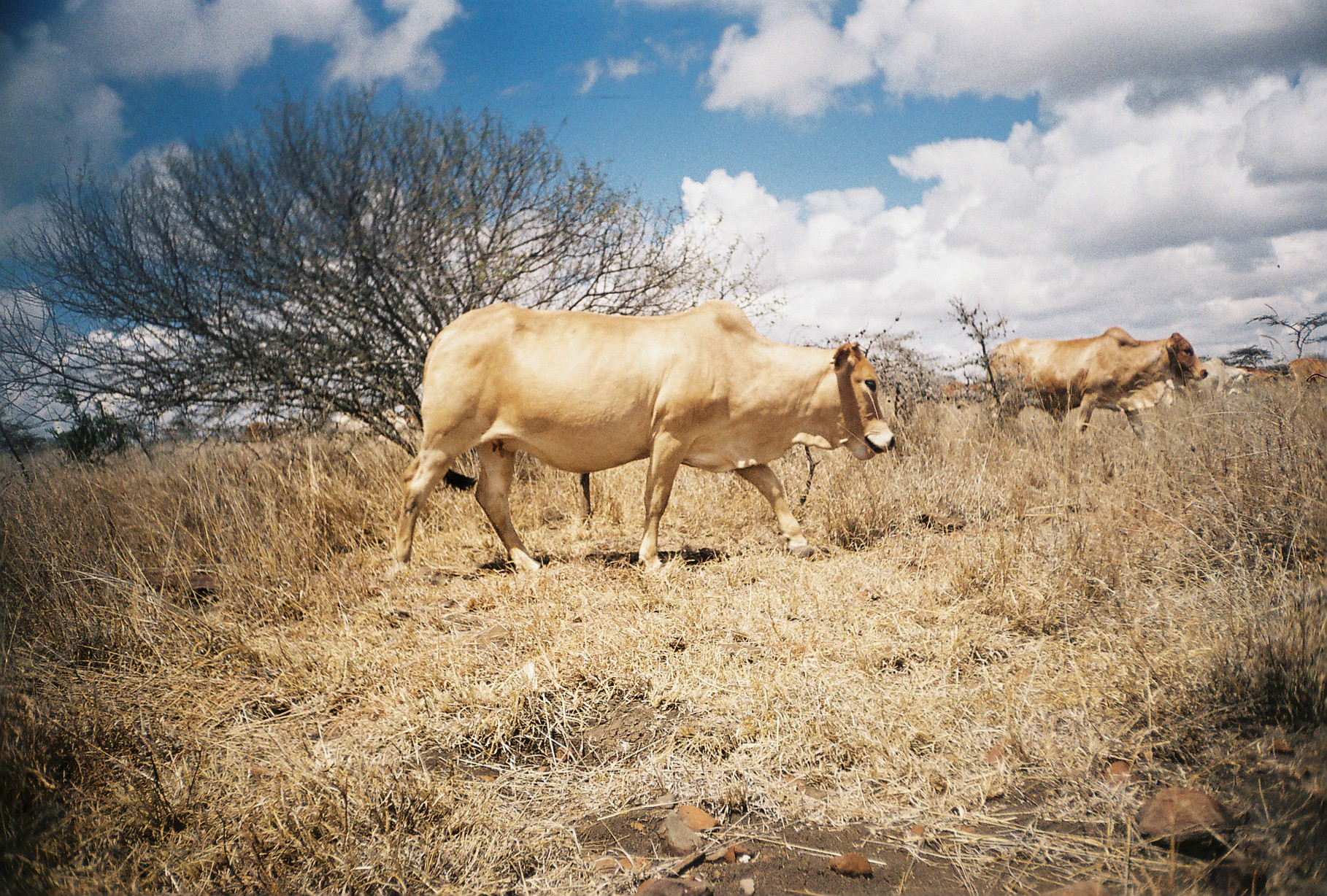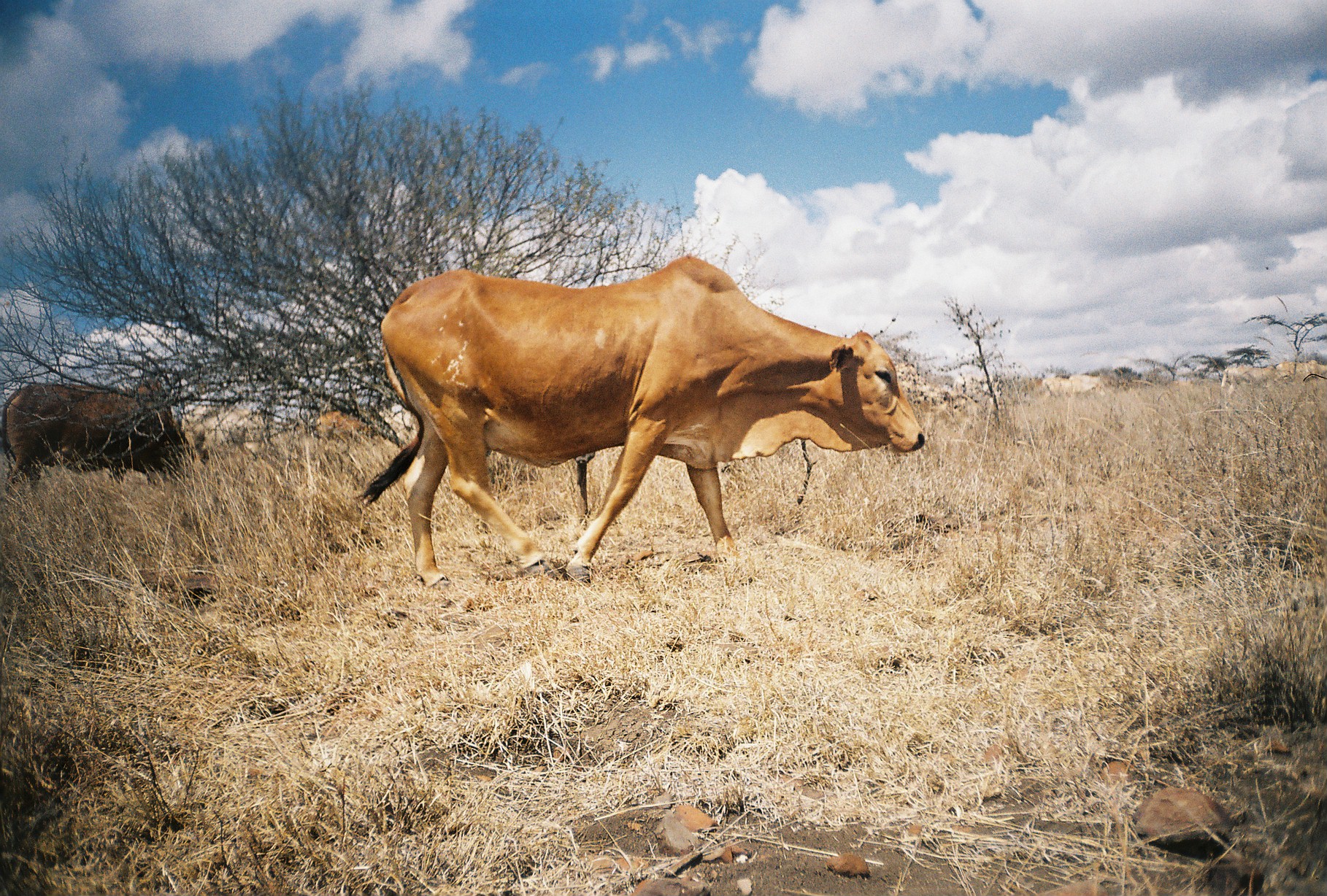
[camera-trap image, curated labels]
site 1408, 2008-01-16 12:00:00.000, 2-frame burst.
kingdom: Animalia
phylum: Chordata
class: Mammalia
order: Artiodactyla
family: Bovidae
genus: Bos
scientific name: Bos taurus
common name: domestic cattle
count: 5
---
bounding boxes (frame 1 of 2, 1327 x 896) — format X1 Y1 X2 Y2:
bos taurus: 386 299 895 575; 985 326 1208 439; 1200 356 1251 401; 1286 358 1327 401; 943 380 988 405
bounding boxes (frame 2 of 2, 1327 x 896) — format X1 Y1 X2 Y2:
bos taurus: 353 254 924 589; 0 378 204 494; 181 402 269 464; 1221 365 1291 399; 895 362 945 406; 313 411 372 447; 951 374 1002 409; 1275 360 1327 388; 1040 371 1081 398; 1069 375 1105 397